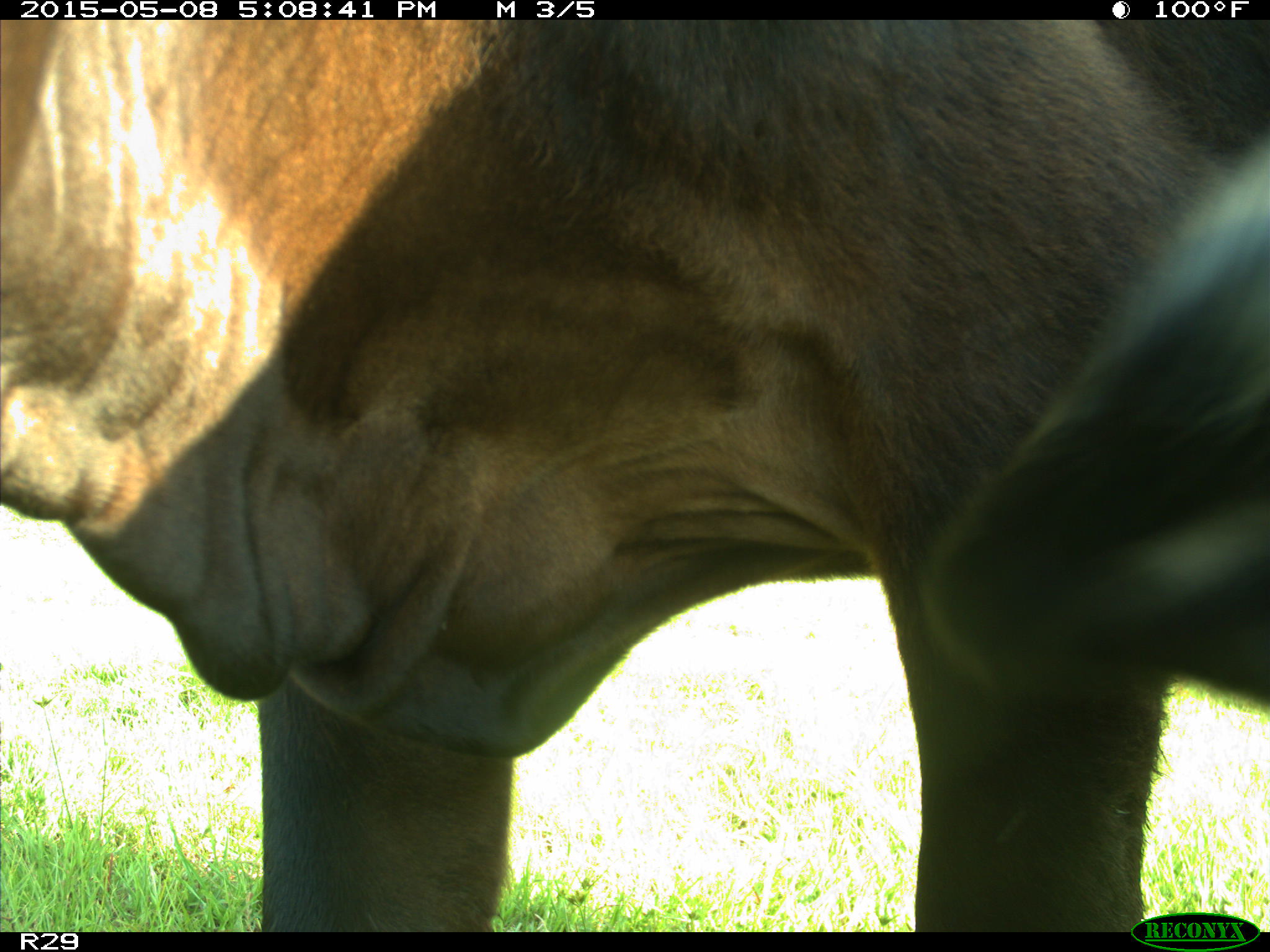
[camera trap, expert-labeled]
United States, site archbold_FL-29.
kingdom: Animalia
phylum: Chordata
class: Mammalia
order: Artiodactyla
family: Bovidae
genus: Bos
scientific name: Bos taurus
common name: domestic cow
Bos taurus (domestic cow).